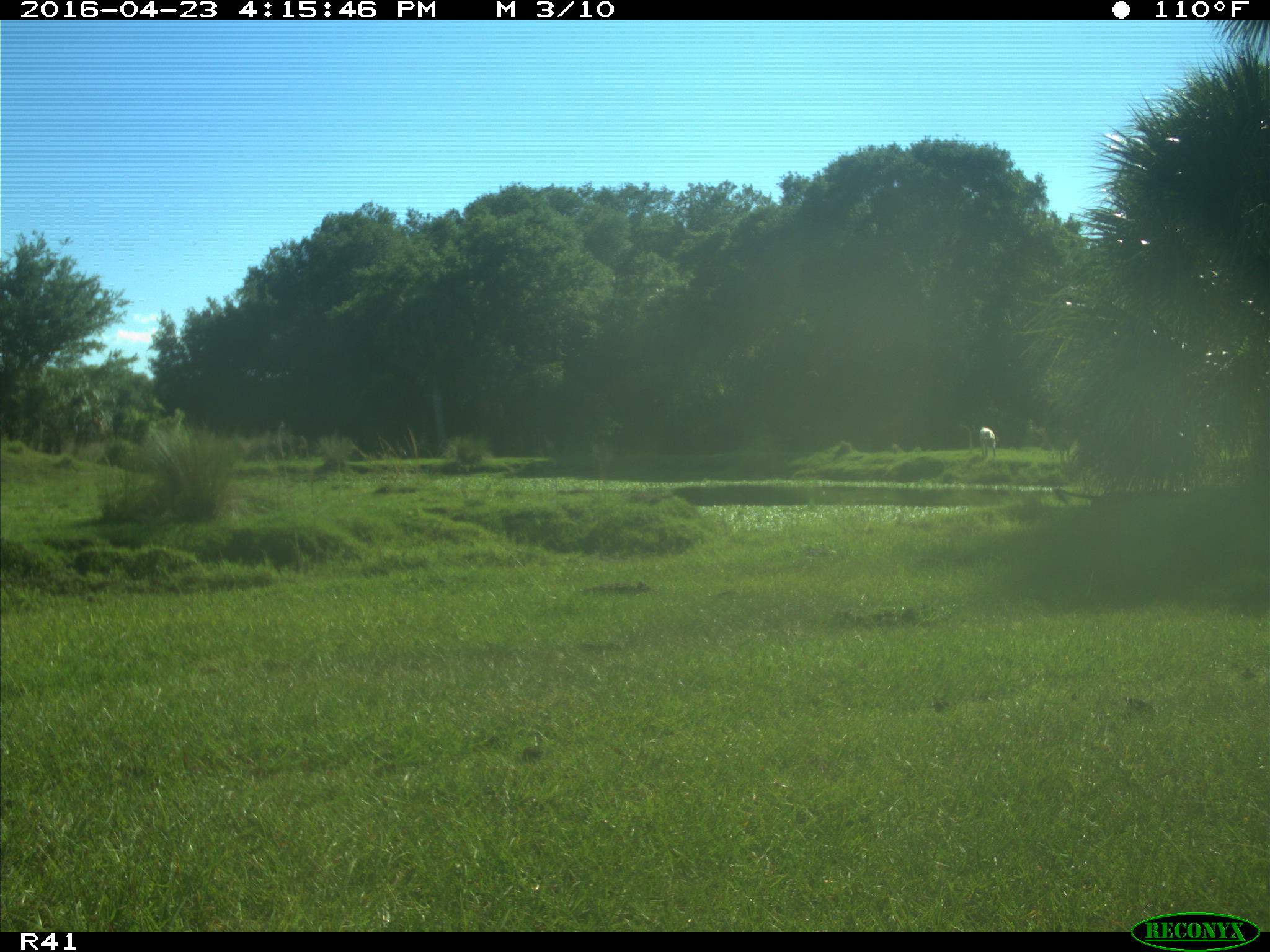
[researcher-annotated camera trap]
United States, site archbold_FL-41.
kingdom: Animalia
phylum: Chordata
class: Mammalia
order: Artiodactyla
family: Bovidae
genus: Bos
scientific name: Bos taurus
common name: domestic cow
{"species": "Bos taurus (domestic cow)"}